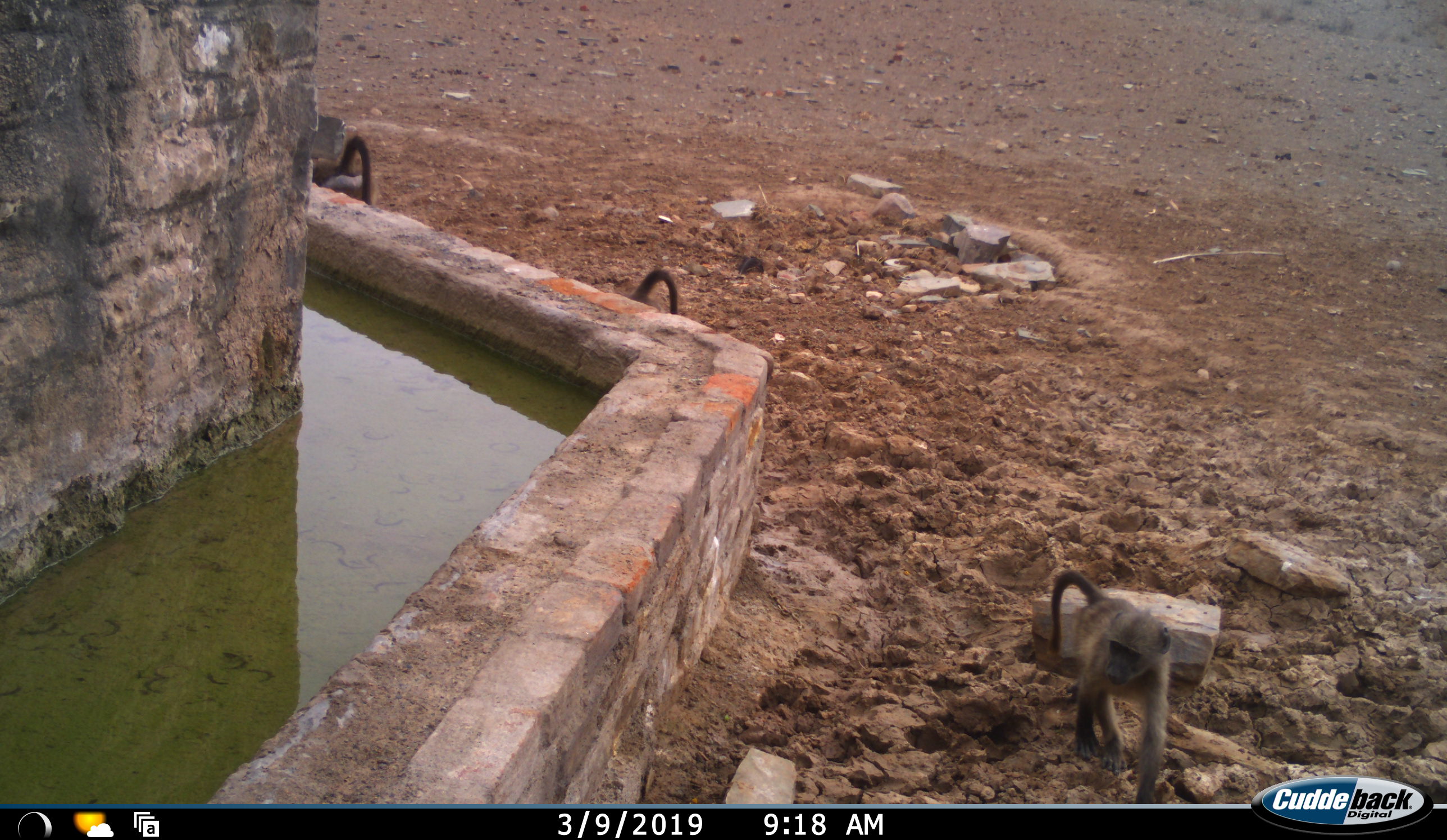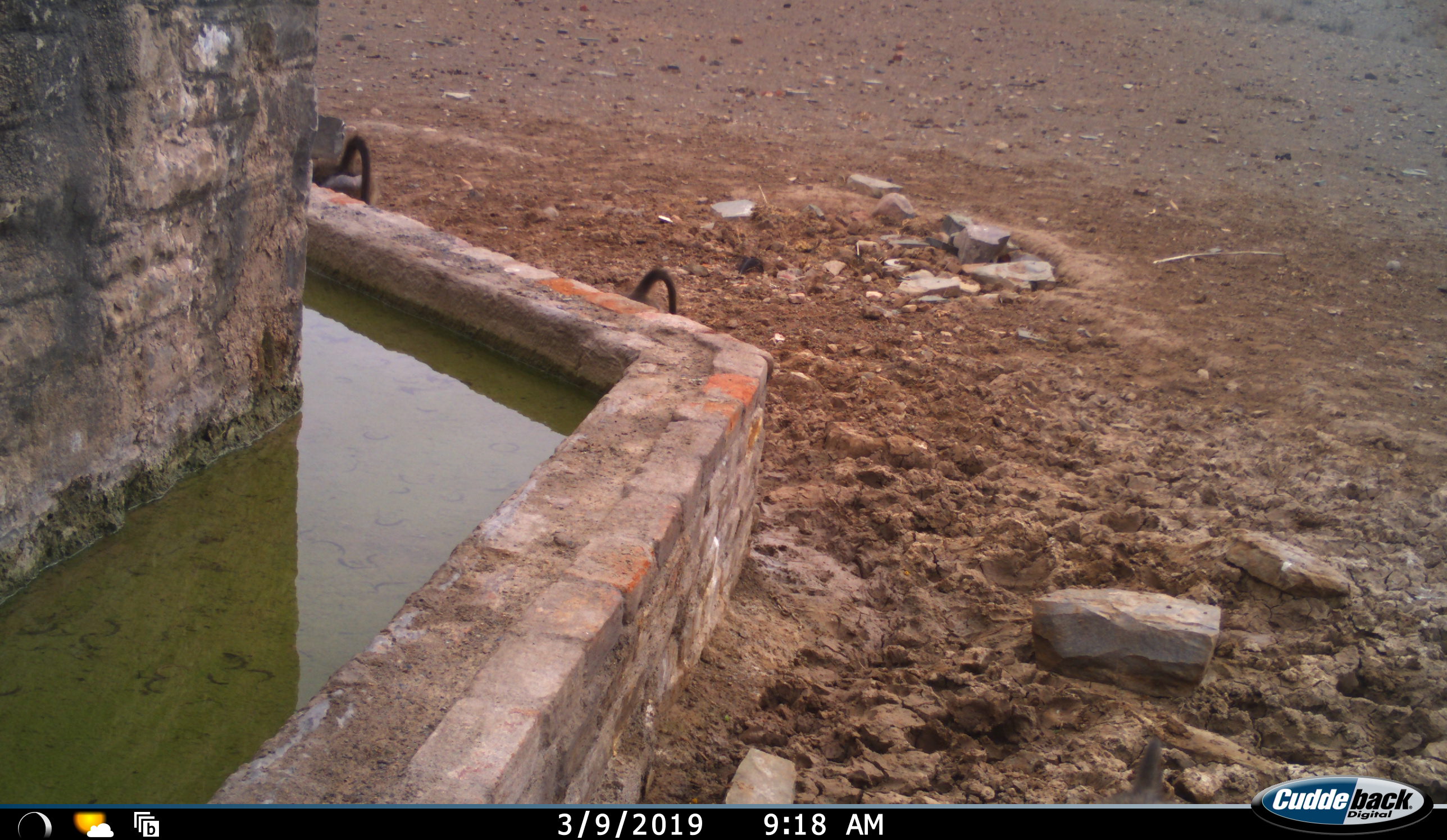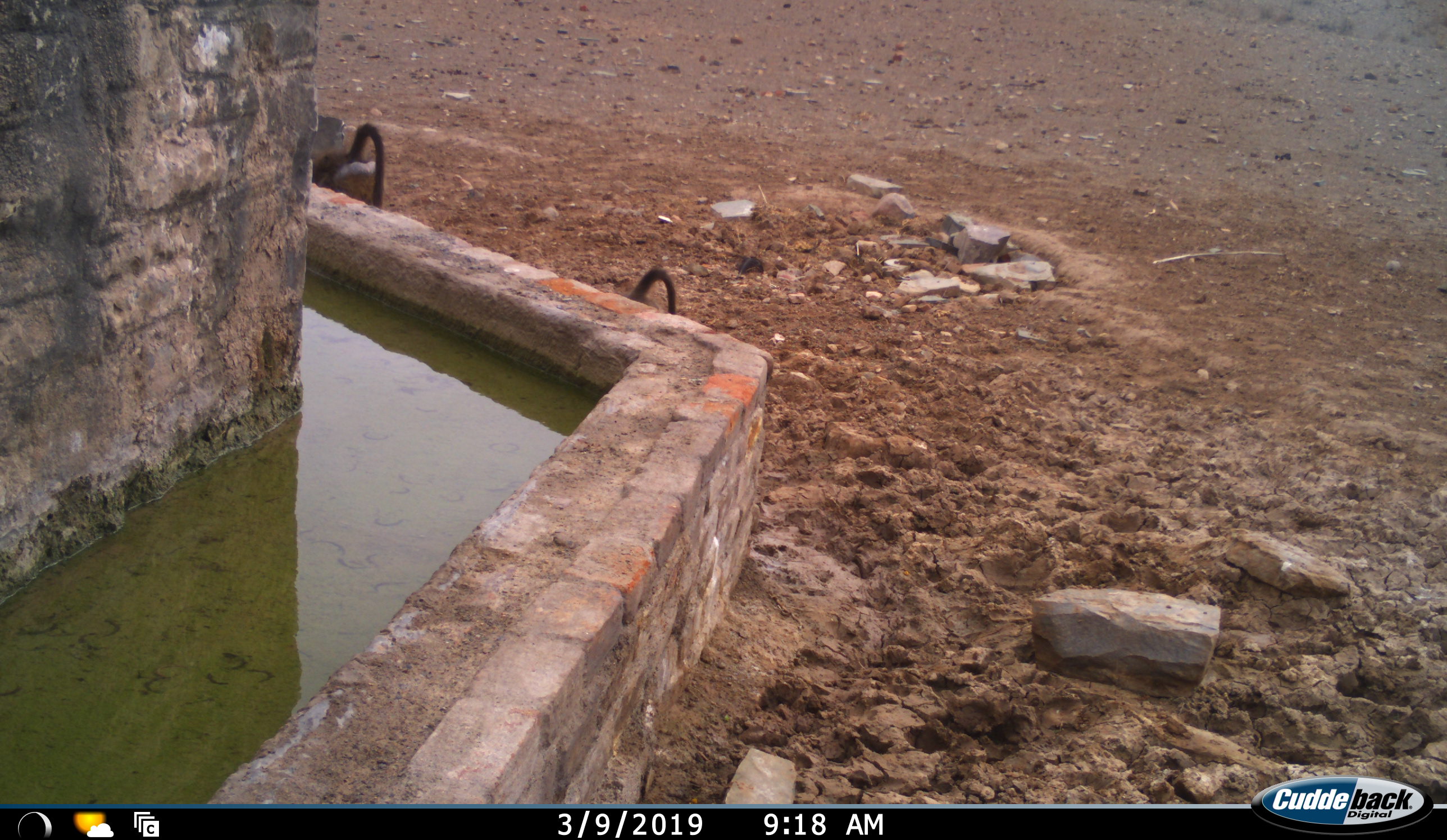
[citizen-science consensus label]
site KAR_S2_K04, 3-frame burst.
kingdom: Animalia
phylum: Chordata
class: Mammalia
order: Primates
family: Cercopithecidae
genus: Papio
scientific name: Papio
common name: baboon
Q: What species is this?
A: Baboon (Papio).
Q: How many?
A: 3.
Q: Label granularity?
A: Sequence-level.